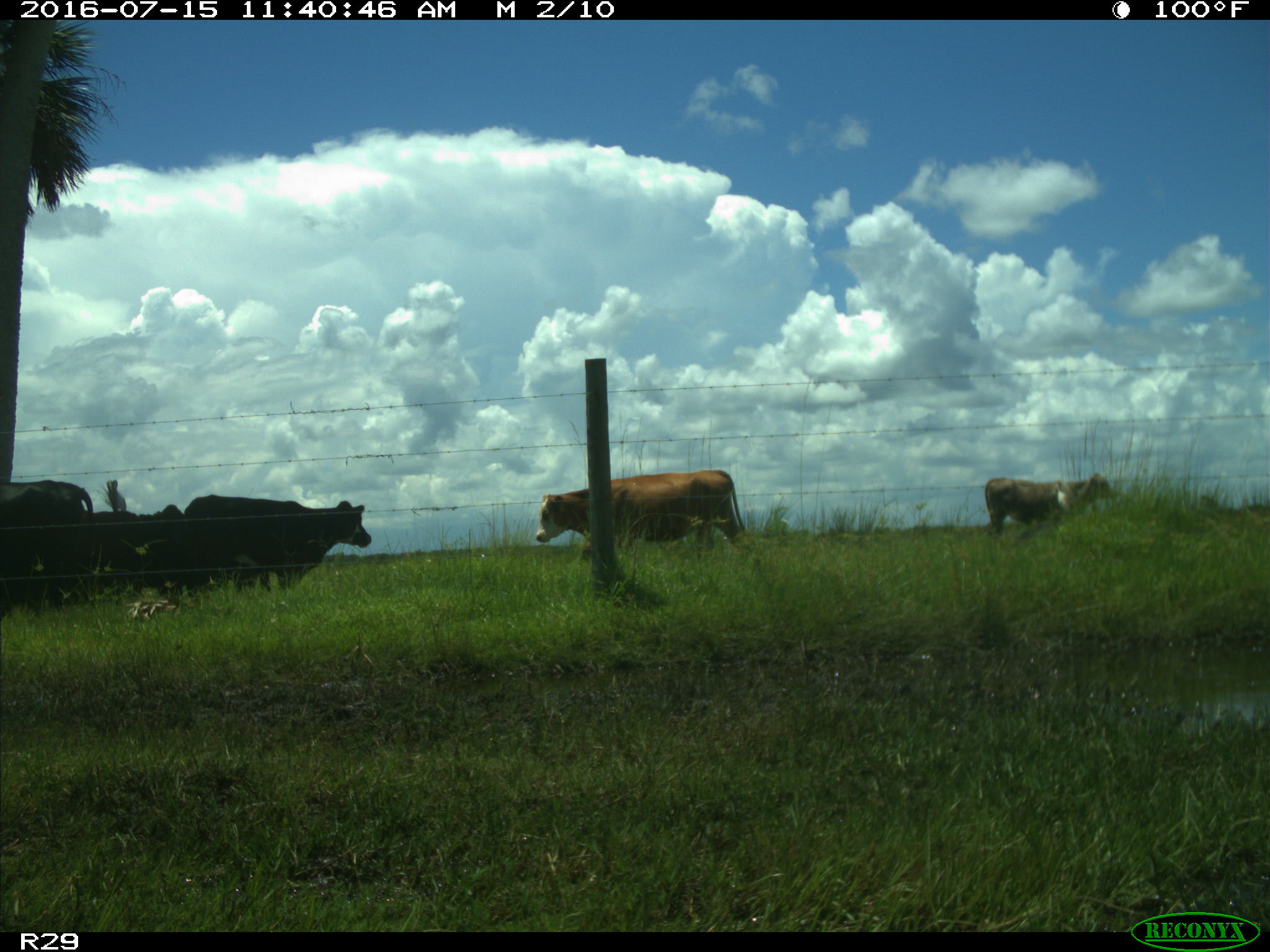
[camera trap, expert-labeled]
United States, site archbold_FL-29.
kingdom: Animalia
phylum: Chordata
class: Mammalia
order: Artiodactyla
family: Bovidae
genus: Bos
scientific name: Bos taurus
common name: domestic cow